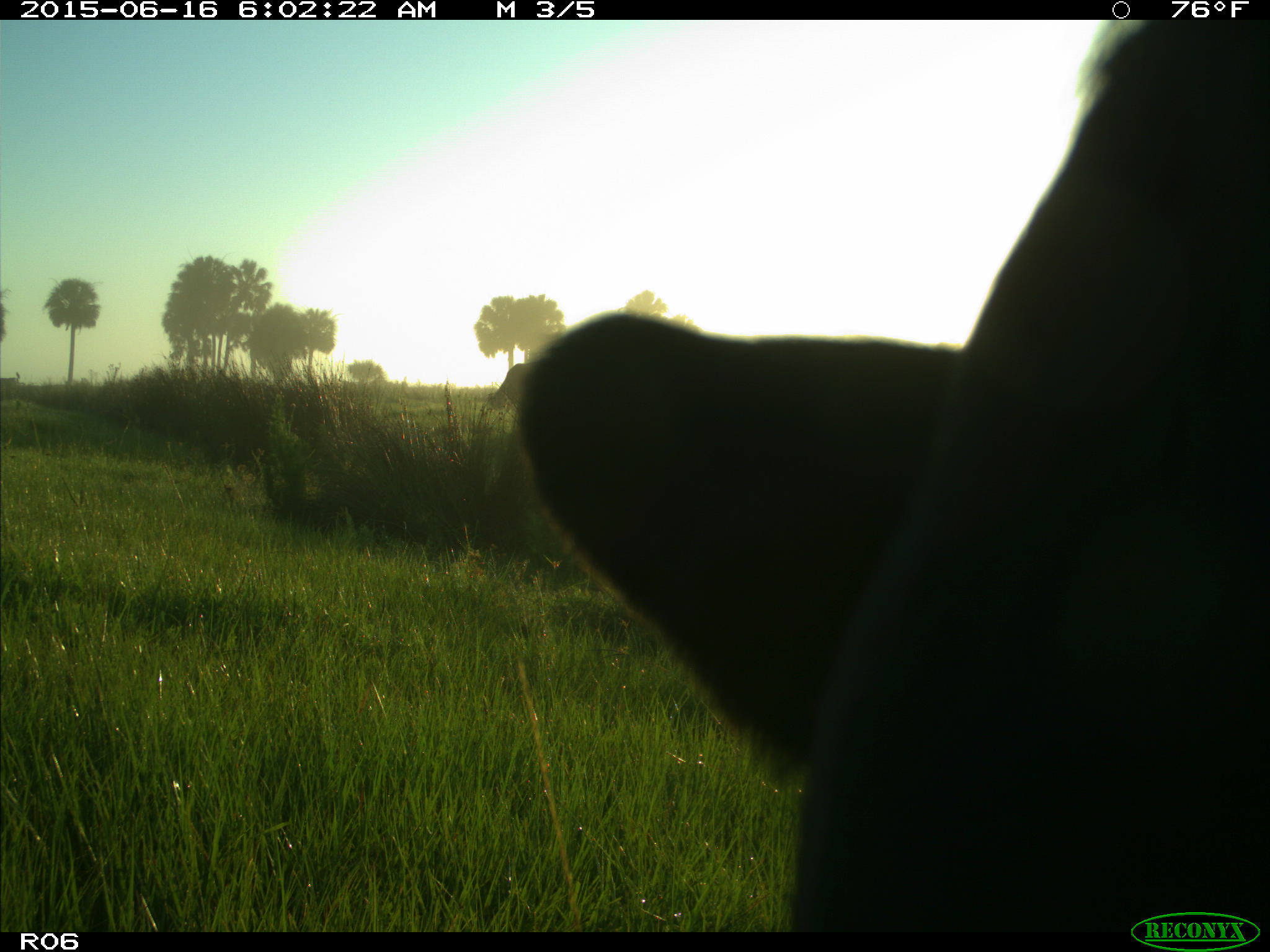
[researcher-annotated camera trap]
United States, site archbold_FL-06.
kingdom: Animalia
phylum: Chordata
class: Mammalia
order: Artiodactyla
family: Bovidae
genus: Bos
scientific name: Bos taurus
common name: domestic cow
Bos taurus (domestic cow).